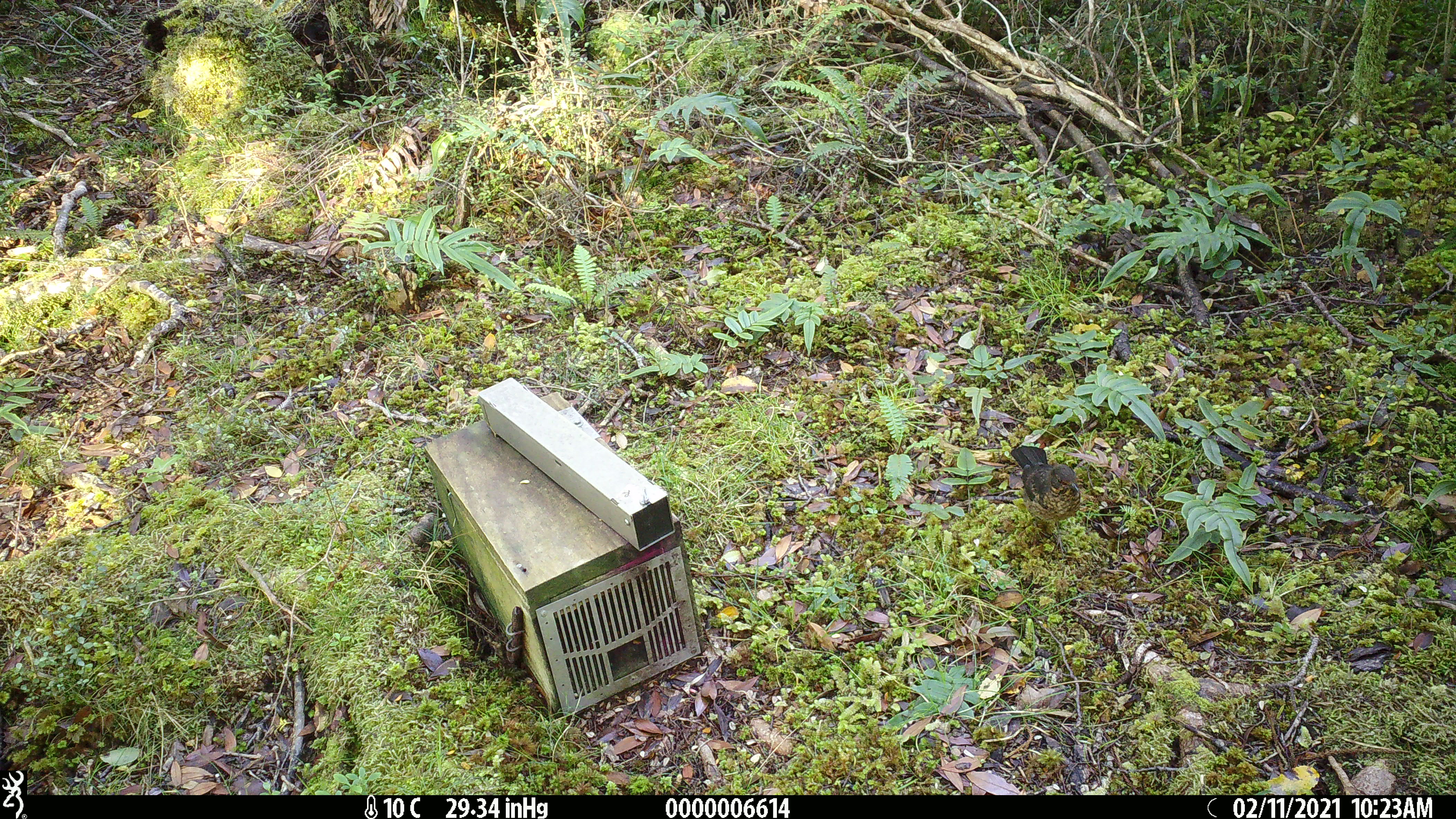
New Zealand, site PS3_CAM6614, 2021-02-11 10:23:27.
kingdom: Animalia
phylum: Chordata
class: Aves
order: Passeriformes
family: Turdidae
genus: Turdus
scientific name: Turdus merula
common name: eurasian blackbird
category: blackbird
Blackbird (eurasian blackbird) (Turdus merula).